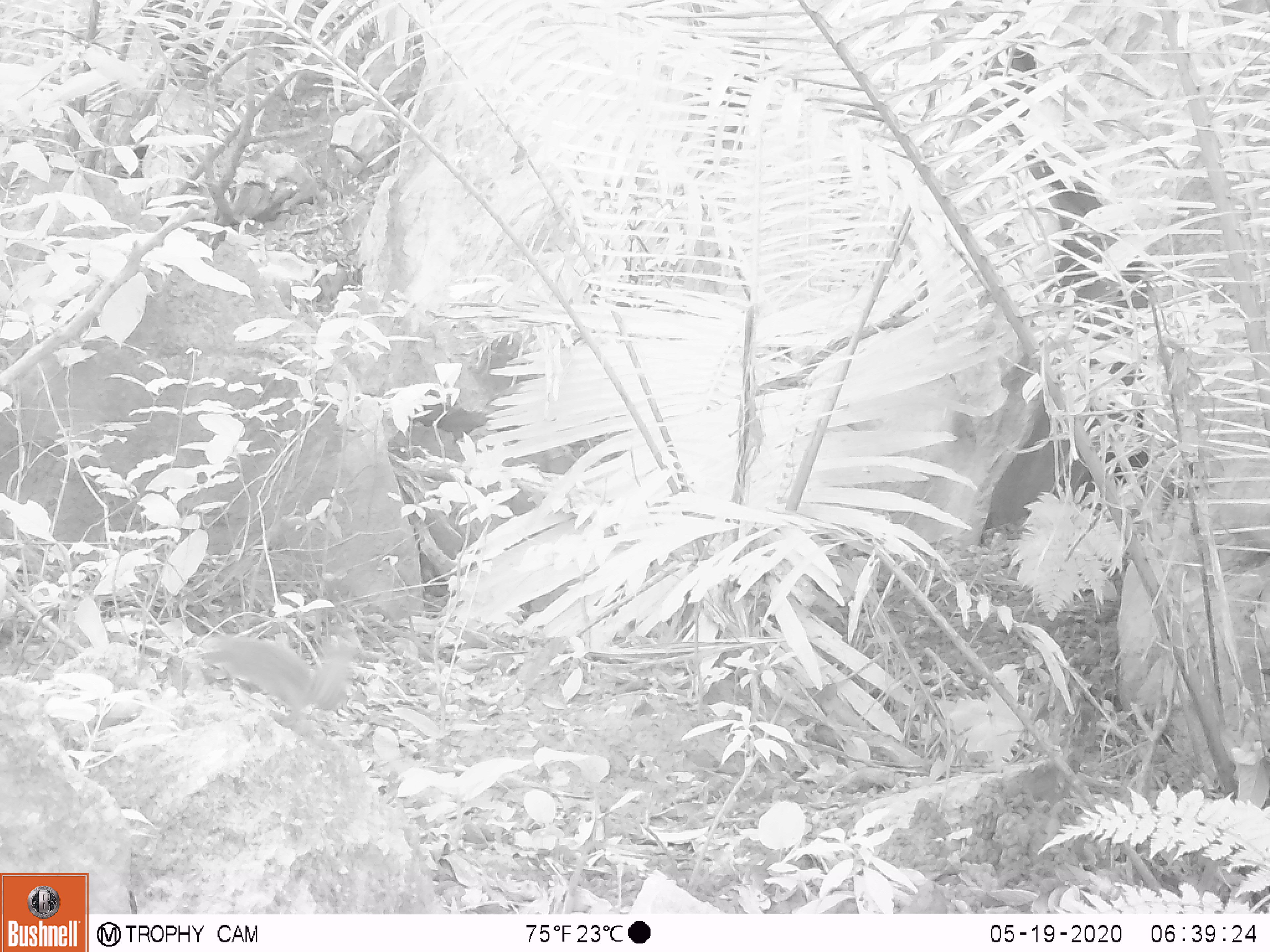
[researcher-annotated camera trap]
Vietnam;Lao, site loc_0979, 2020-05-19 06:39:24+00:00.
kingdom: Animalia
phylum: Chordata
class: Mammalia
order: Rodentia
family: Sciuridae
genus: Dremomys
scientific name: Dremomys rufigenis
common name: red-cheeked squirrel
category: red cheeked squirrel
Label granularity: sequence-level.